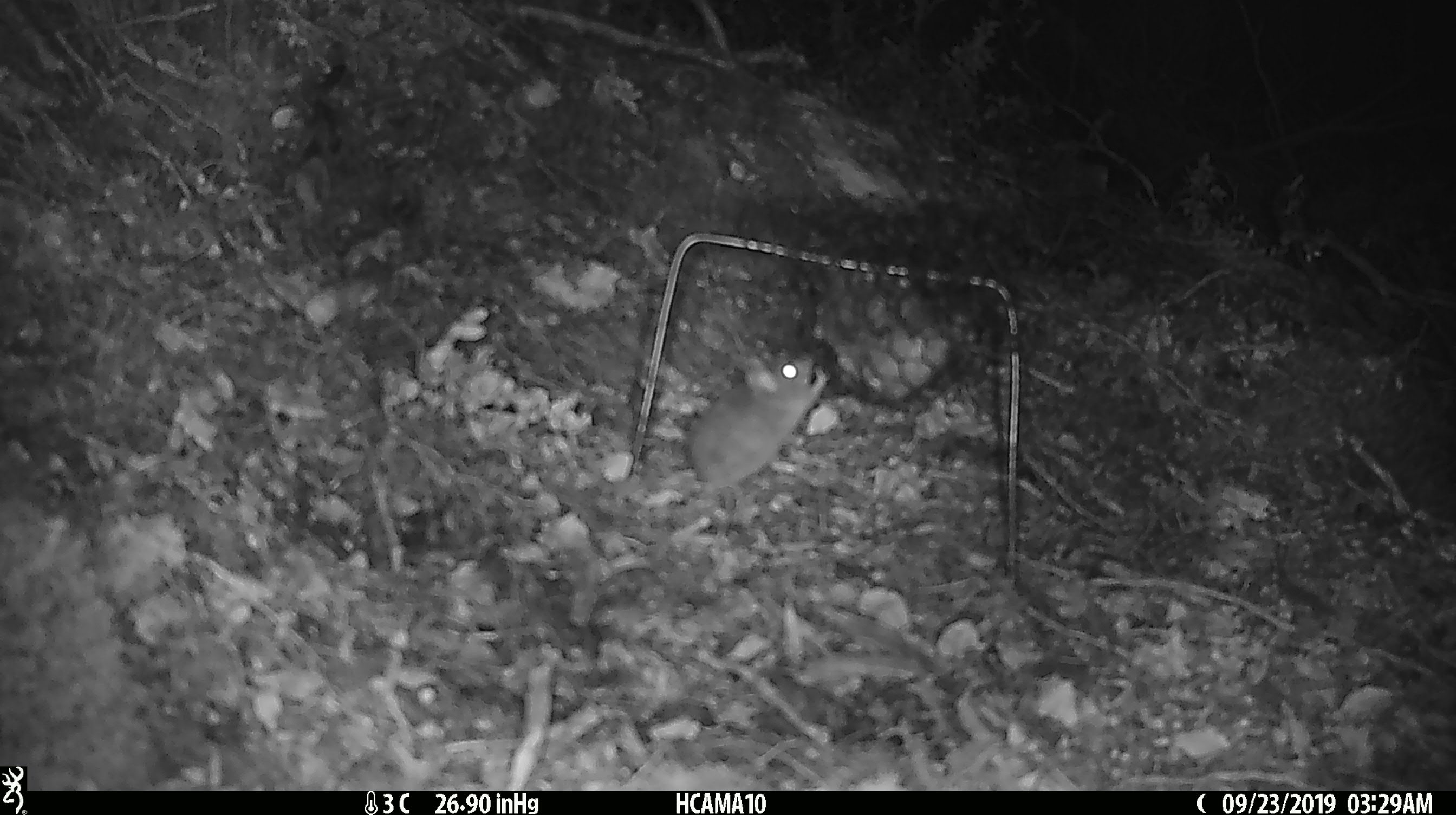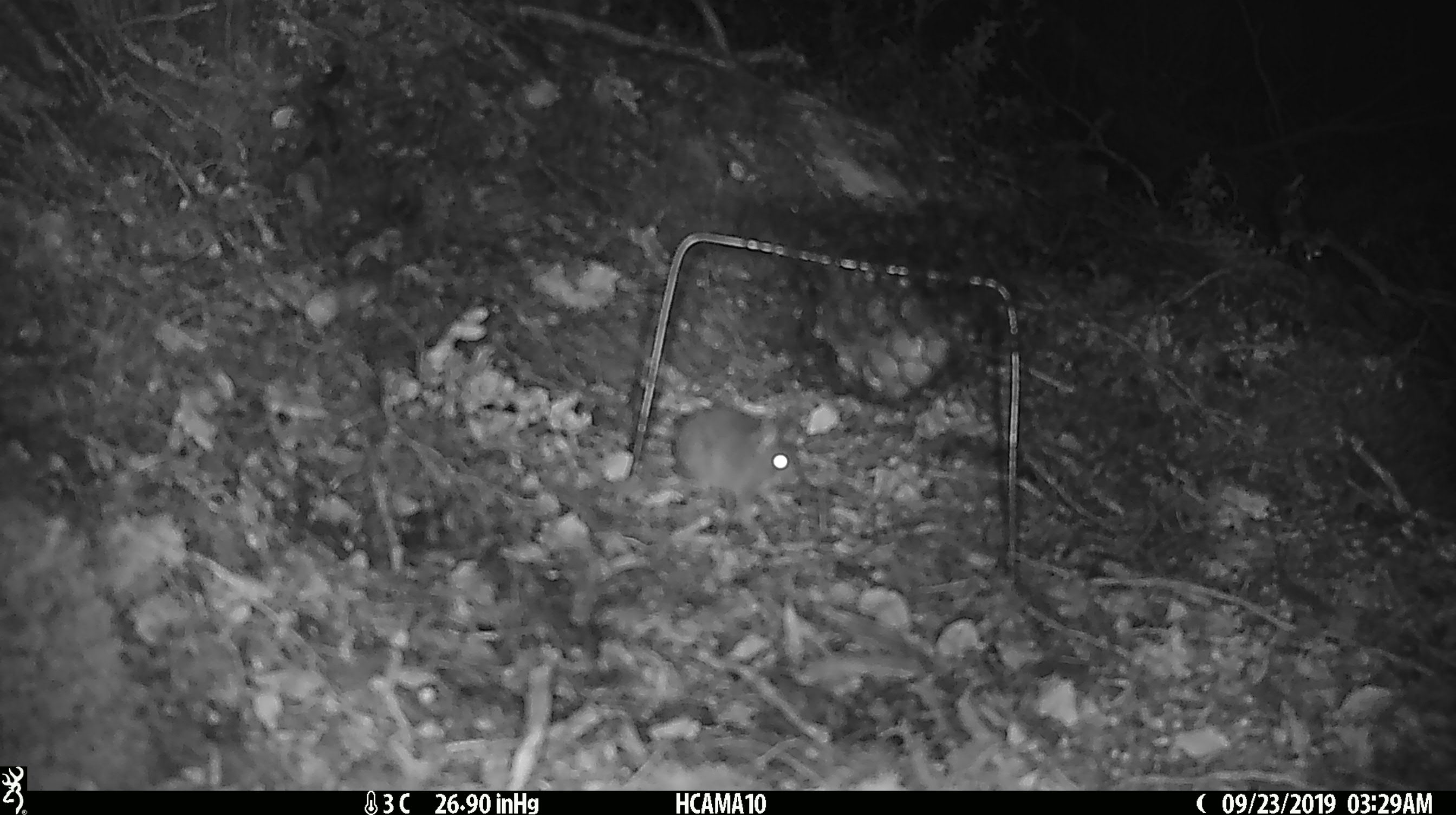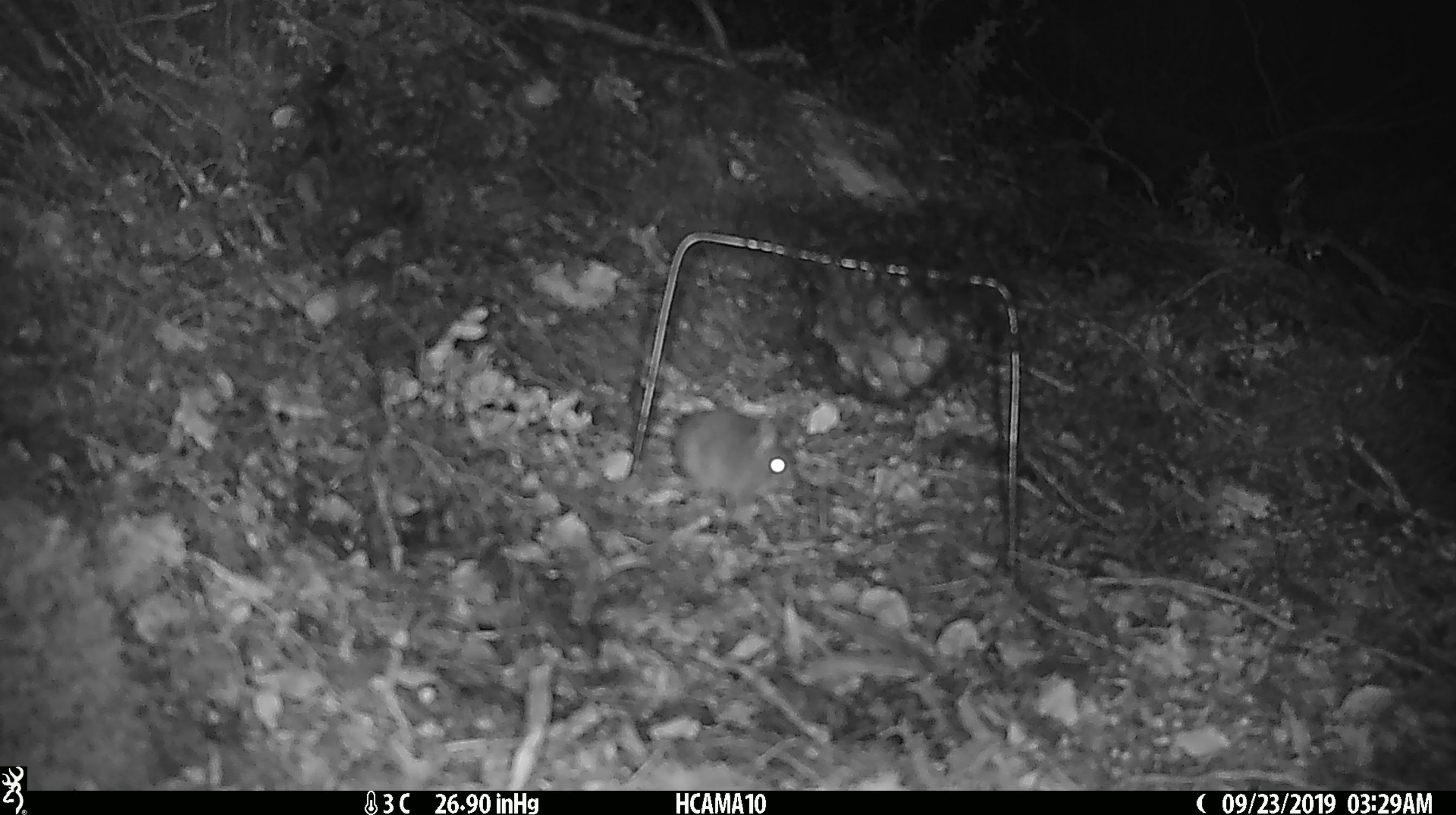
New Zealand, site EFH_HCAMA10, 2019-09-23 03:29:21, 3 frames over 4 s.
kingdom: Animalia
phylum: Chordata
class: Mammalia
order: Rodentia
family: Muridae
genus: Mus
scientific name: Mus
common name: mouse